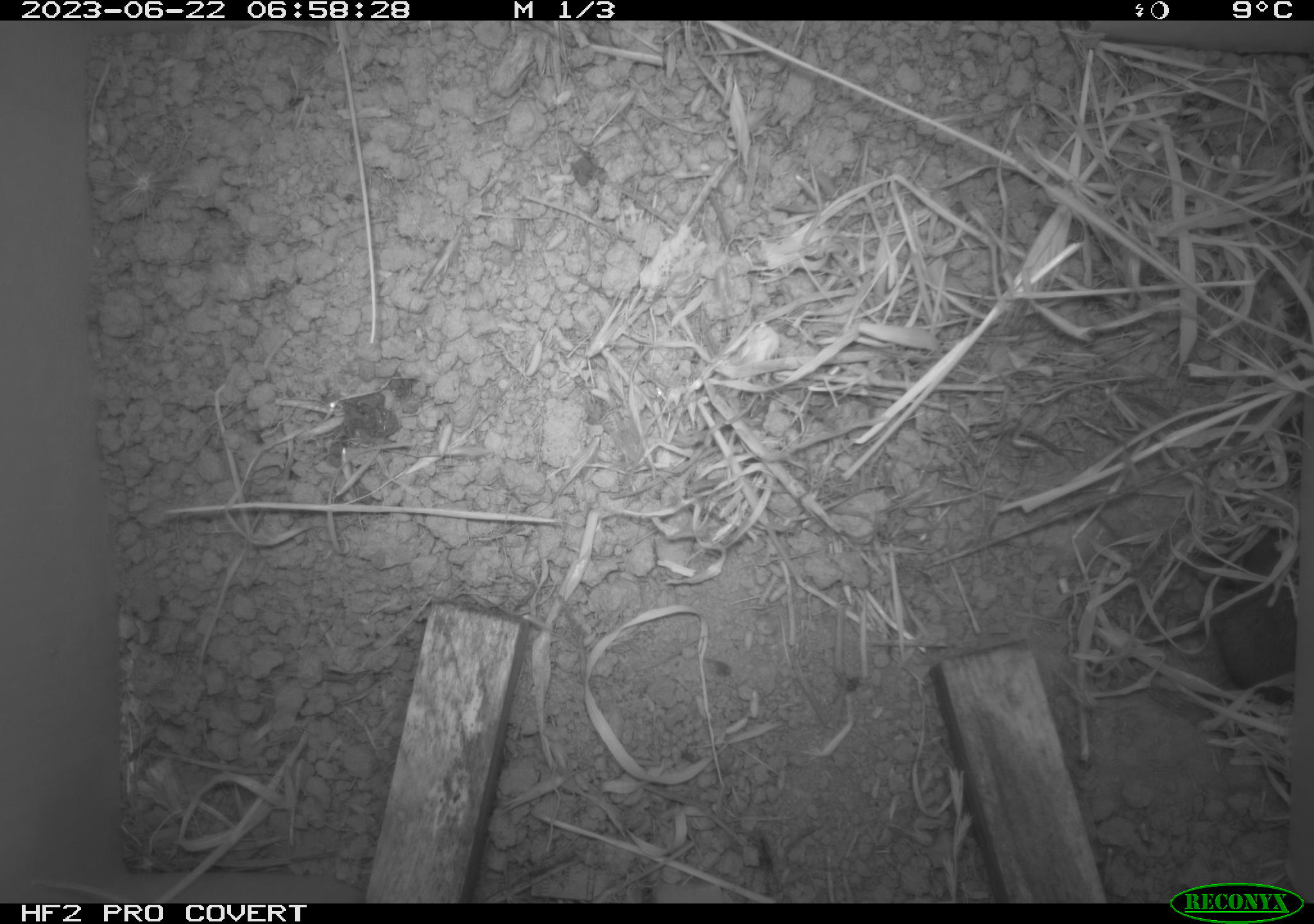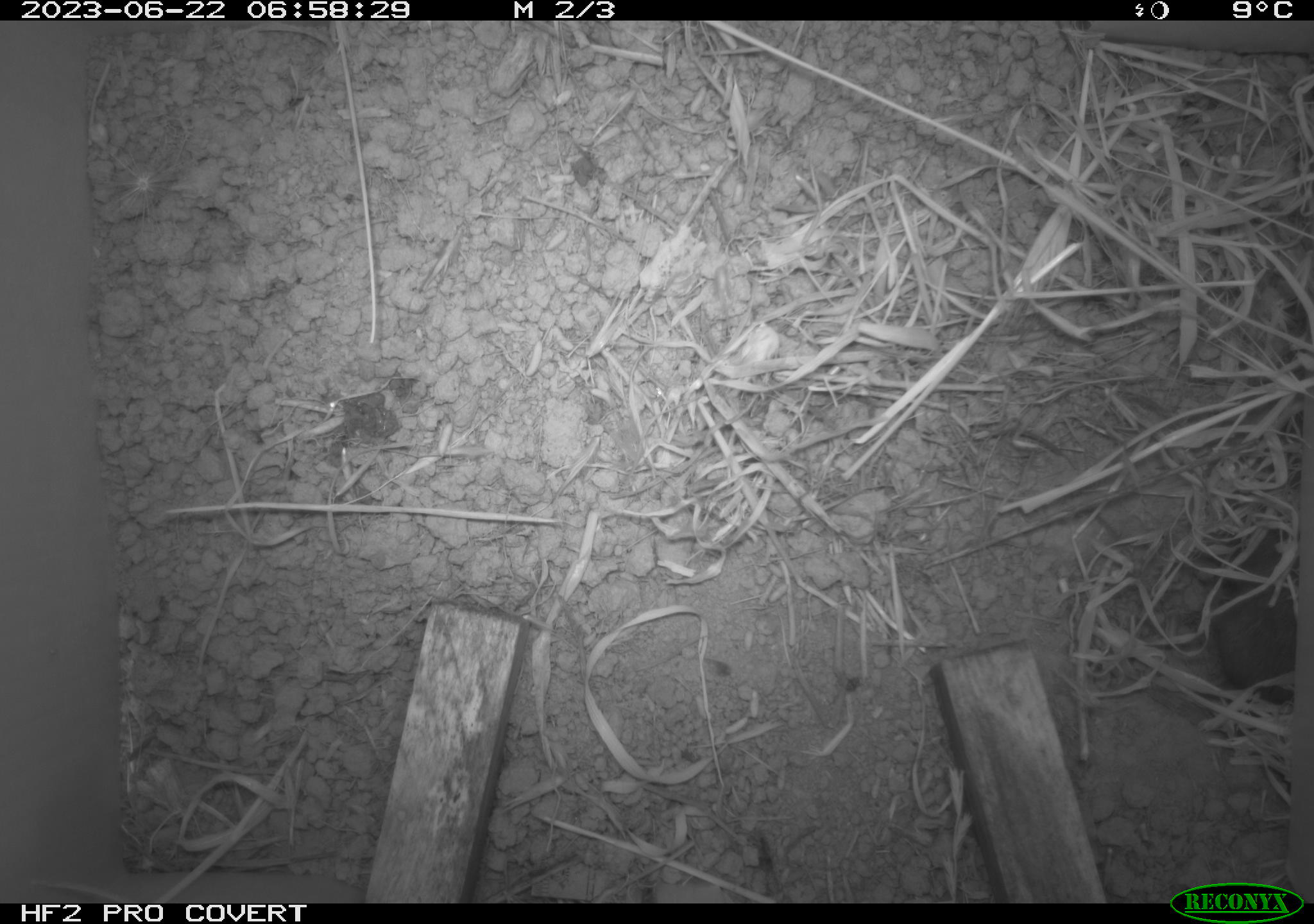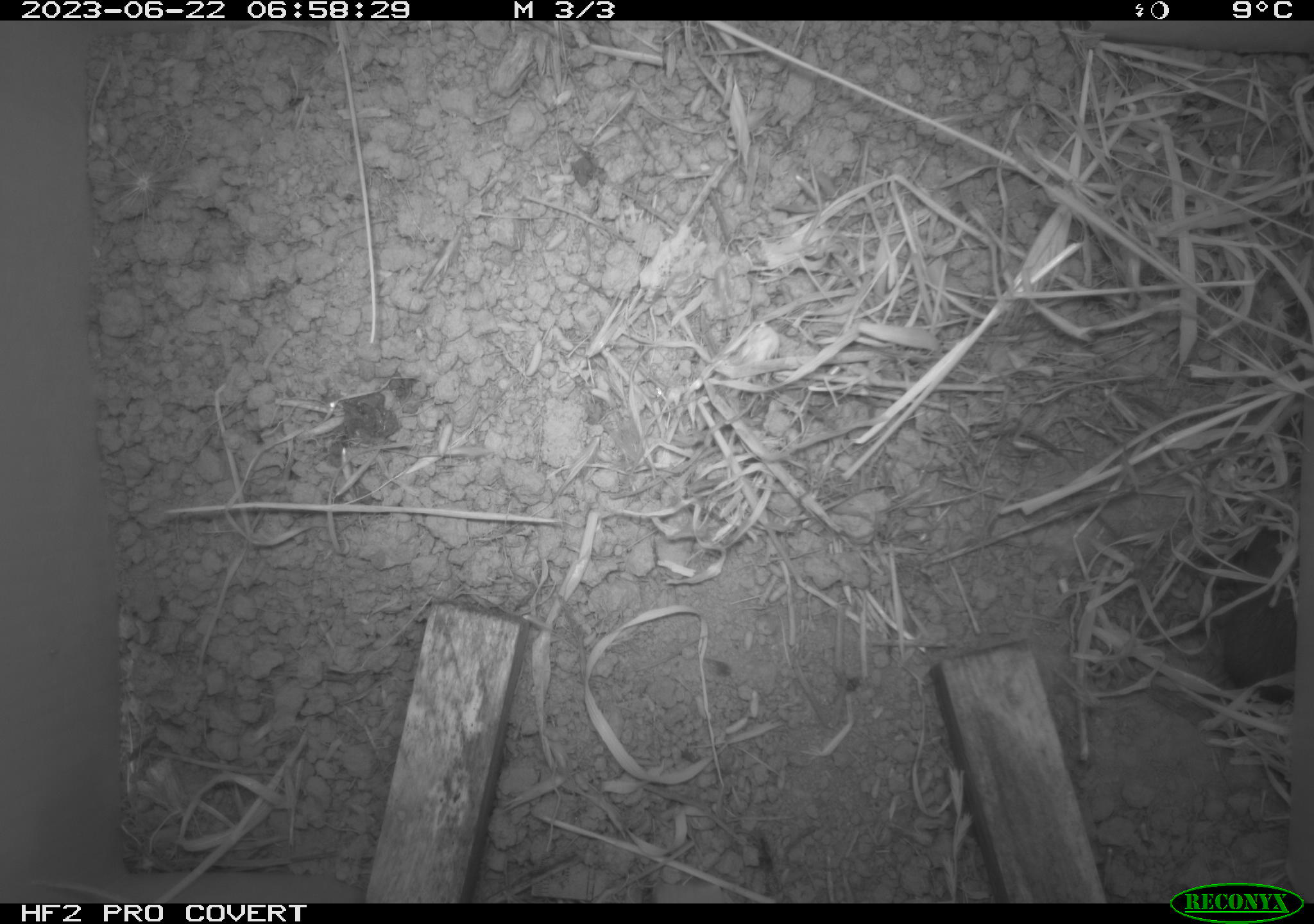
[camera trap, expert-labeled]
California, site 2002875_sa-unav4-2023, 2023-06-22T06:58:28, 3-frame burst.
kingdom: Animalia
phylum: Chordata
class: Mammalia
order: Rodentia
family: Cricetidae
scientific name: Arvicolinae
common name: voles, lemmings, and muskrats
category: arvicolinae subfamily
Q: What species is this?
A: Arvicolinae subfamily (voles, lemmings, and muskrats) (Arvicolinae).